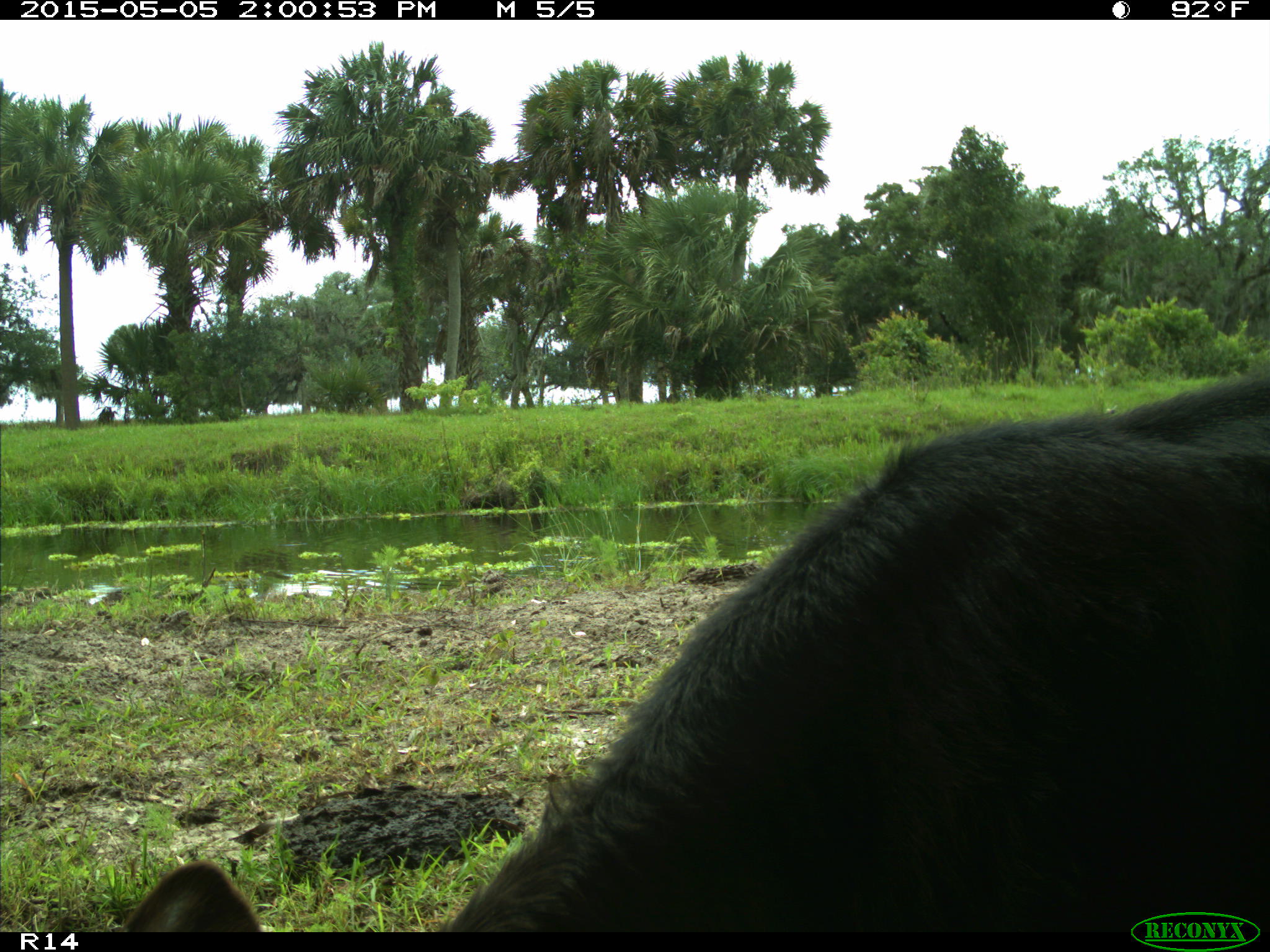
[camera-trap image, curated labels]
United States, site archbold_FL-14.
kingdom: Animalia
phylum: Chordata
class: Mammalia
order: Artiodactyla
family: Bovidae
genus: Bos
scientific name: Bos taurus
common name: domestic cow